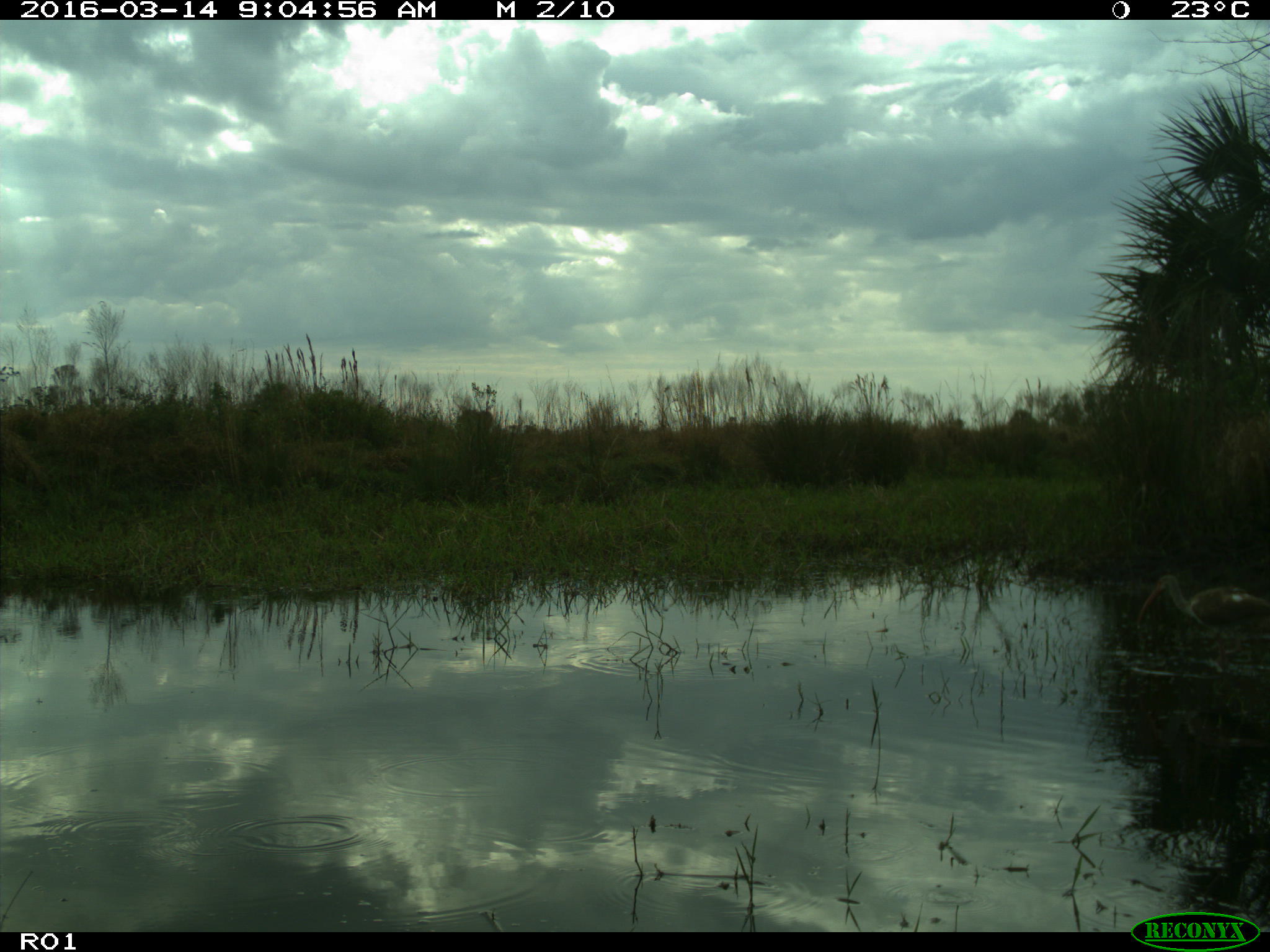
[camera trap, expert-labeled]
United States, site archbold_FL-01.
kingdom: Animalia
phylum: Chordata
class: Aves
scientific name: Aves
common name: birds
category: unidentified bird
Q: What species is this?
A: Unidentified bird (birds) (Aves).